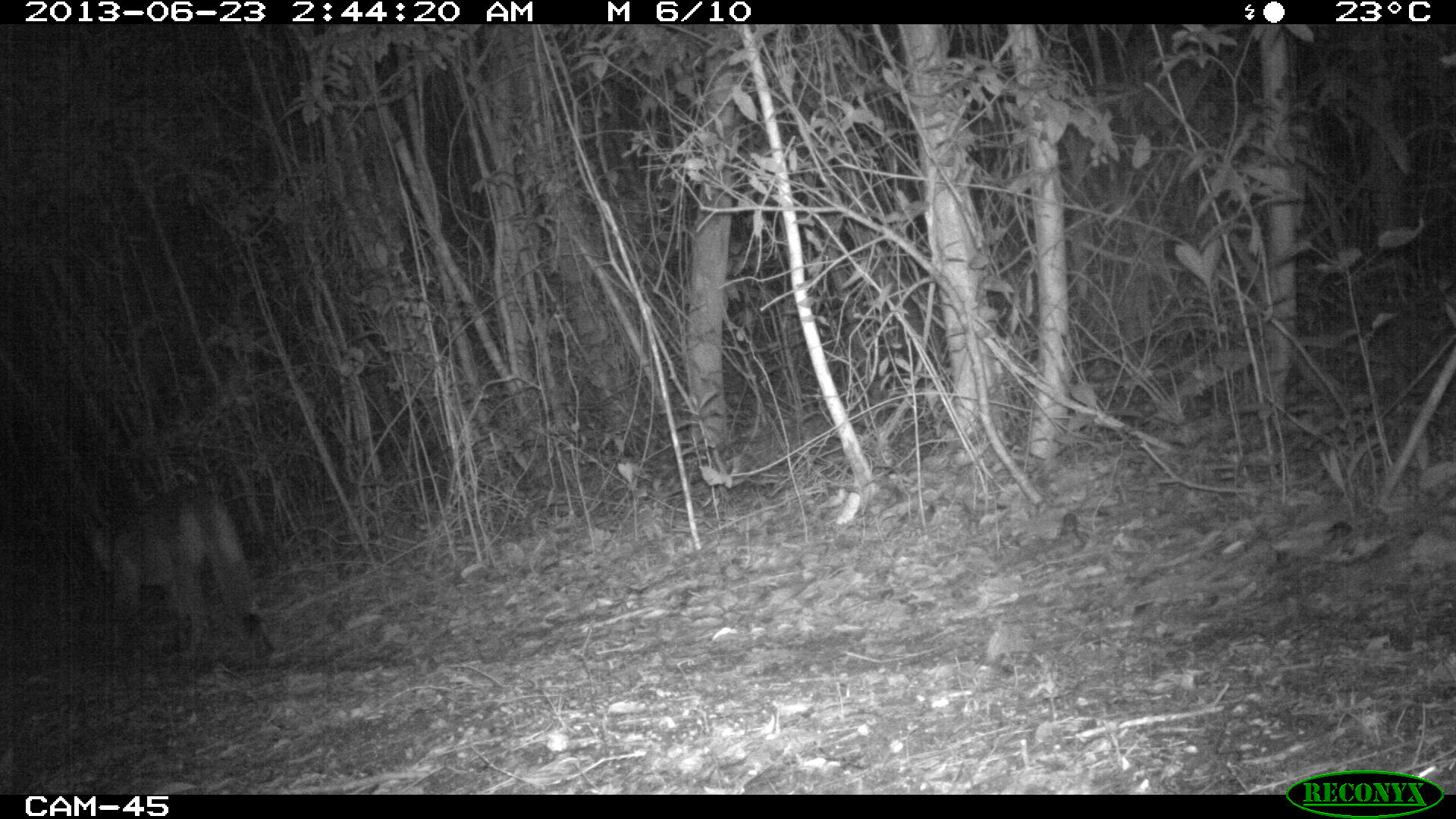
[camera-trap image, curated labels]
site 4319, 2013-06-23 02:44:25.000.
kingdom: Animalia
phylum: Chordata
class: Mammalia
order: Carnivora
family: Felidae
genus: Puma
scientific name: Puma concolor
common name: mountain lion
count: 1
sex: male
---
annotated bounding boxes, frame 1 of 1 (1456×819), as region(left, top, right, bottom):
puma concolor: region(82, 492, 275, 663)